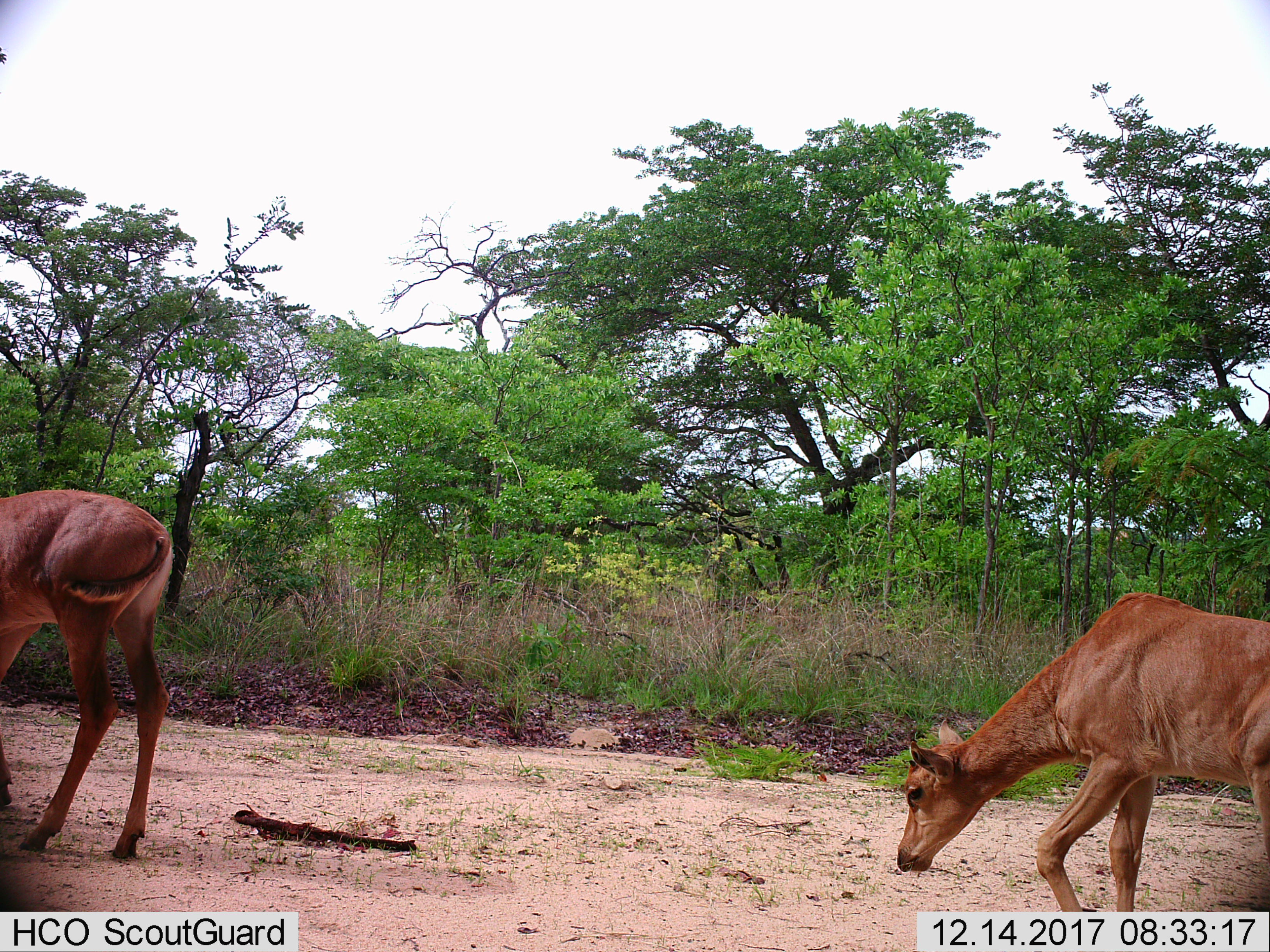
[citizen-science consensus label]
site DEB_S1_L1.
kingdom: Animalia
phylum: Chordata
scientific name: Vertebrata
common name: domestic animal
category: domesticanimal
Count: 2.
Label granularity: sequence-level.